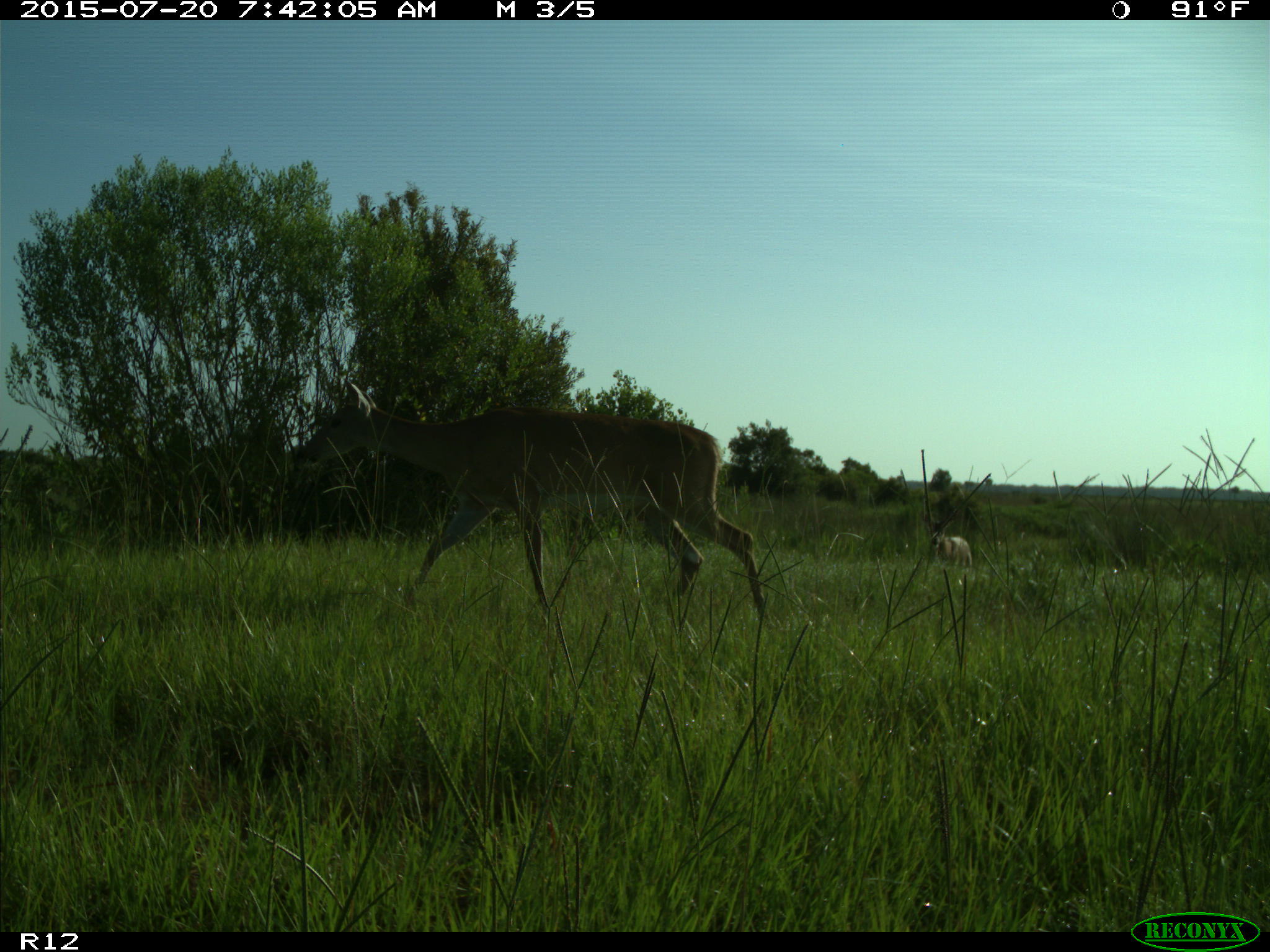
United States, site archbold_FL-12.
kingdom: Animalia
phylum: Chordata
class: Mammalia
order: Artiodactyla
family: Cervidae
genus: Odocoileus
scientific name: Odocoileus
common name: deer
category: unidentified deer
Unidentified deer (deer) (Odocoileus).